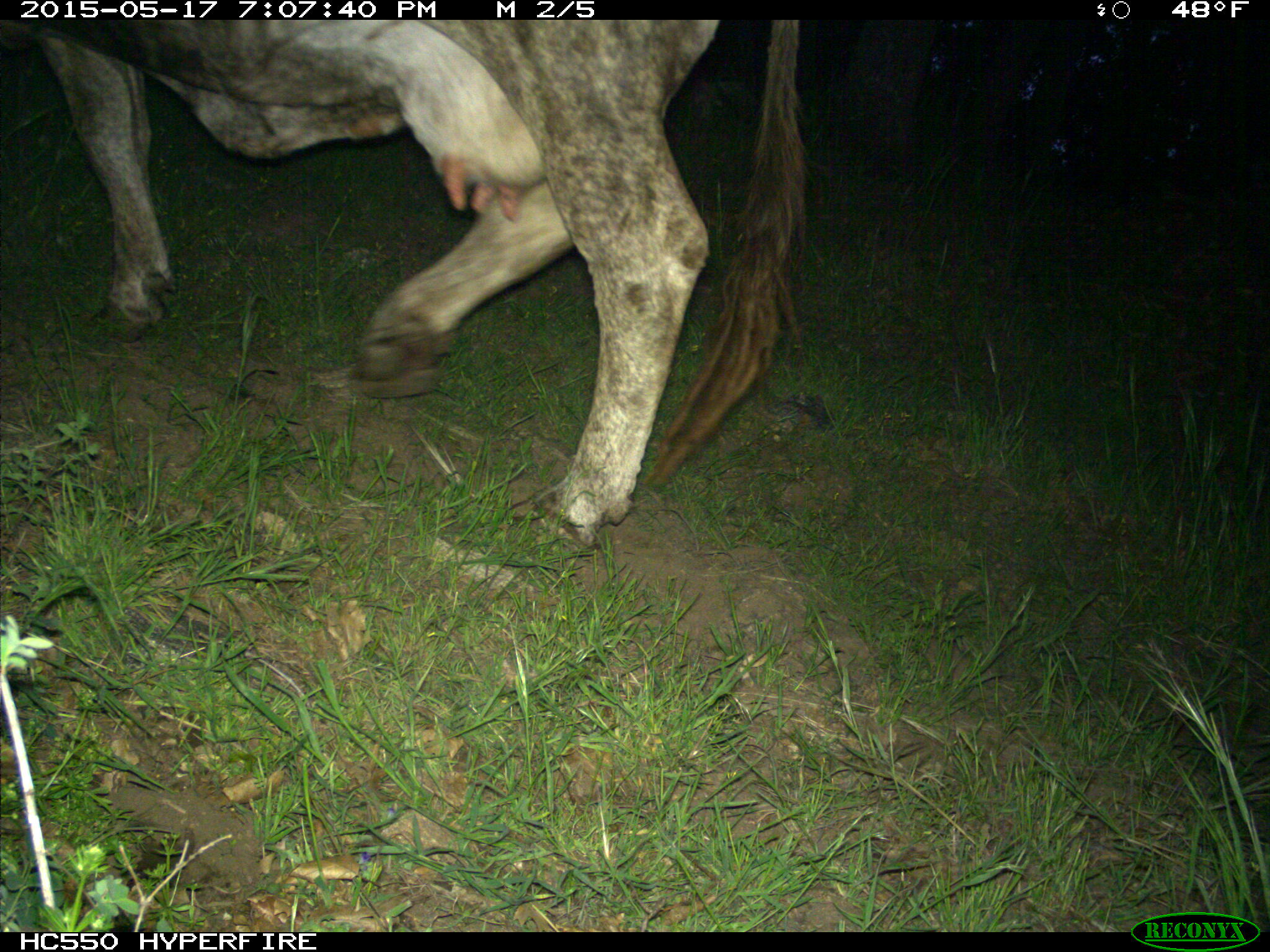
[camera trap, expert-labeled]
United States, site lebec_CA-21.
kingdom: Animalia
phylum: Chordata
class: Mammalia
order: Artiodactyla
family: Bovidae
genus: Bos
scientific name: Bos taurus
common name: domestic cow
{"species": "Bos taurus (domestic cow)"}